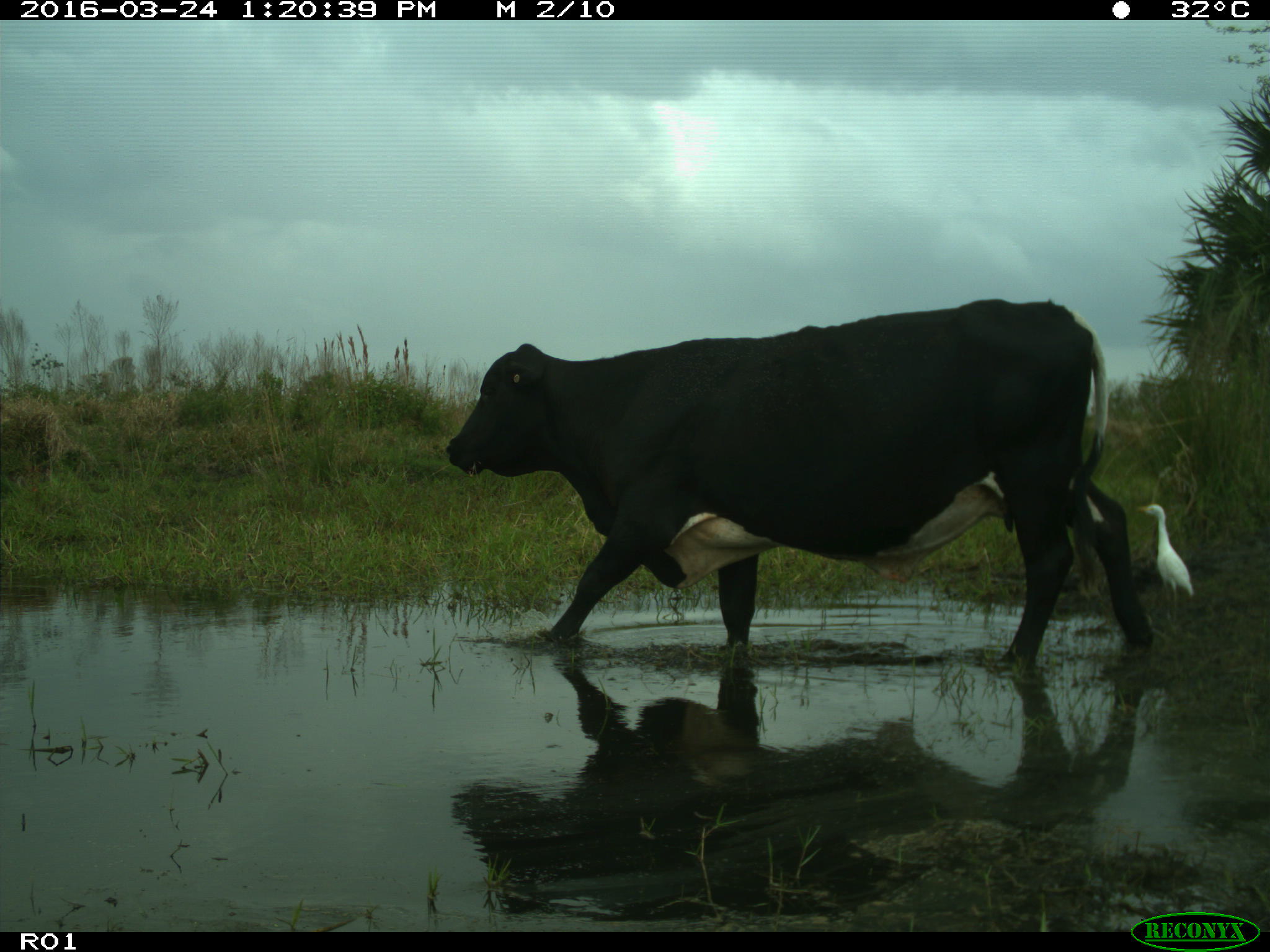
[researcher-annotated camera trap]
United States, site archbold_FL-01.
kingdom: Animalia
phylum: Chordata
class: Mammalia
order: Artiodactyla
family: Bovidae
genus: Bos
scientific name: Bos taurus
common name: domestic cow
Bos taurus (domestic cow).